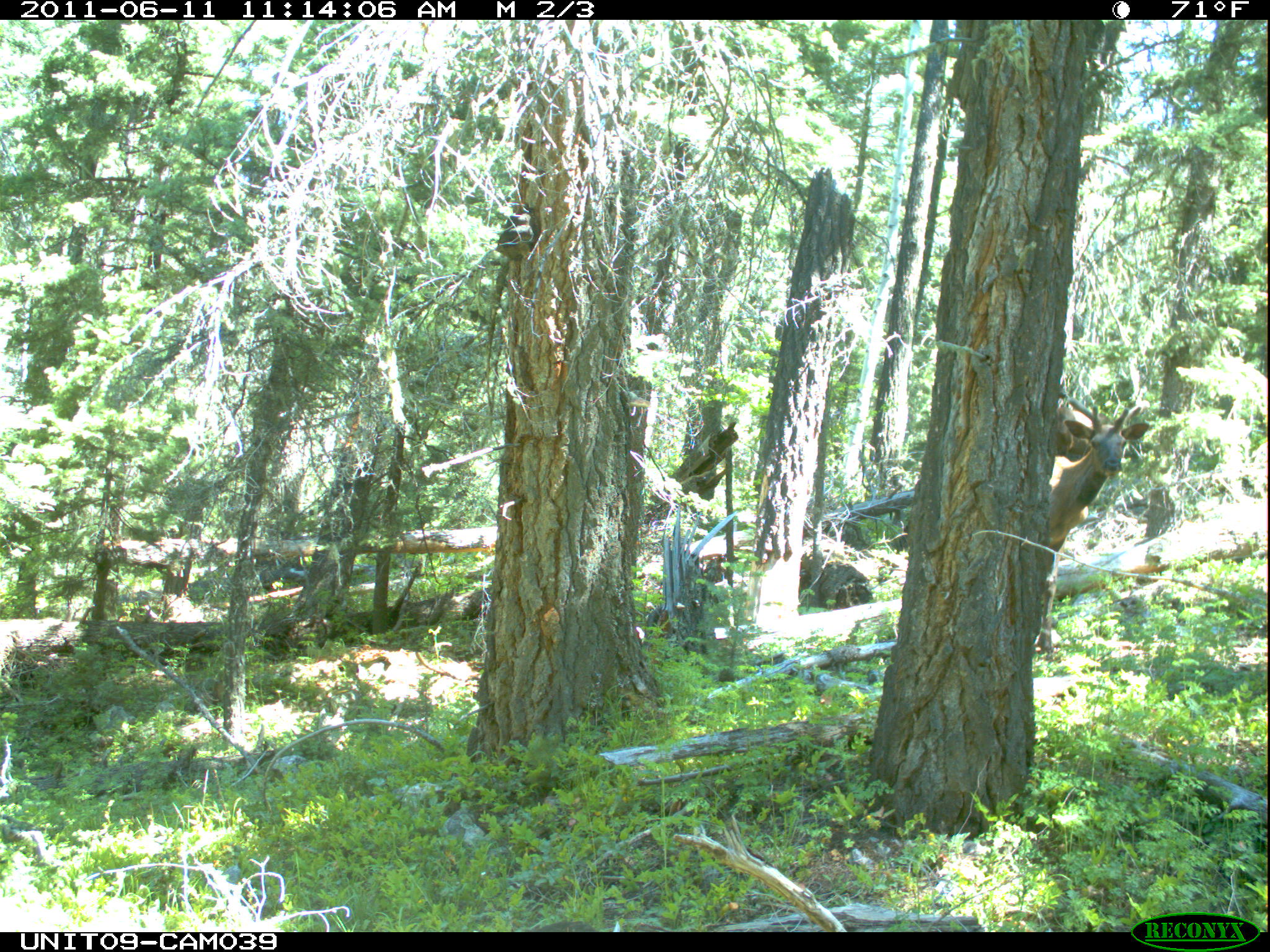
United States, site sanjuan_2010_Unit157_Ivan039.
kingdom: Animalia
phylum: Chordata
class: Mammalia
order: Artiodactyla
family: Cervidae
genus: Cervus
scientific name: Cervus elaphus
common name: red deer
Cervus elaphus (red deer).